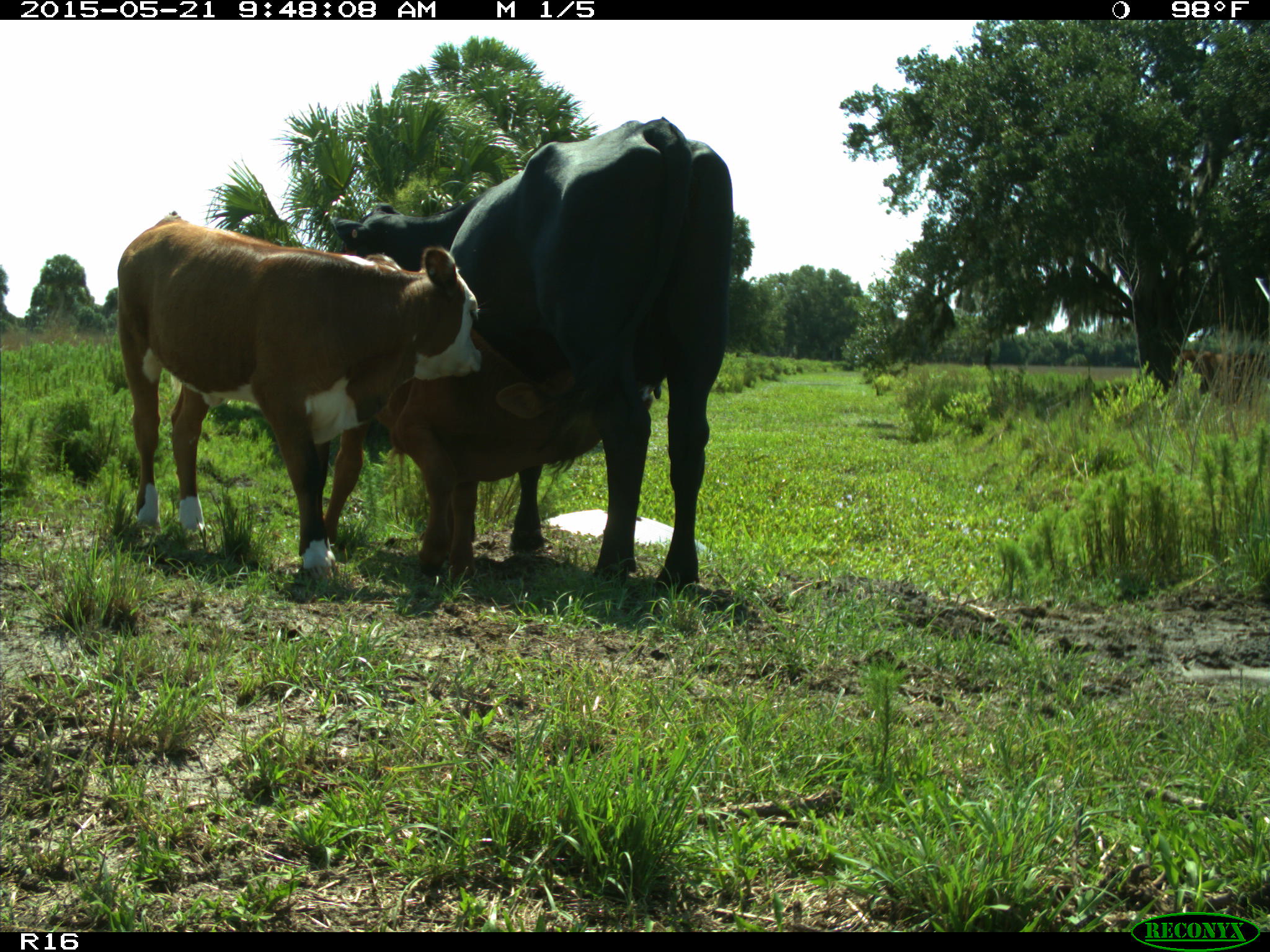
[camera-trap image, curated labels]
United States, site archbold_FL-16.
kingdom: Animalia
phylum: Chordata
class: Mammalia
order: Artiodactyla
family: Bovidae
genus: Bos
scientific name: Bos taurus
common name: domestic cow